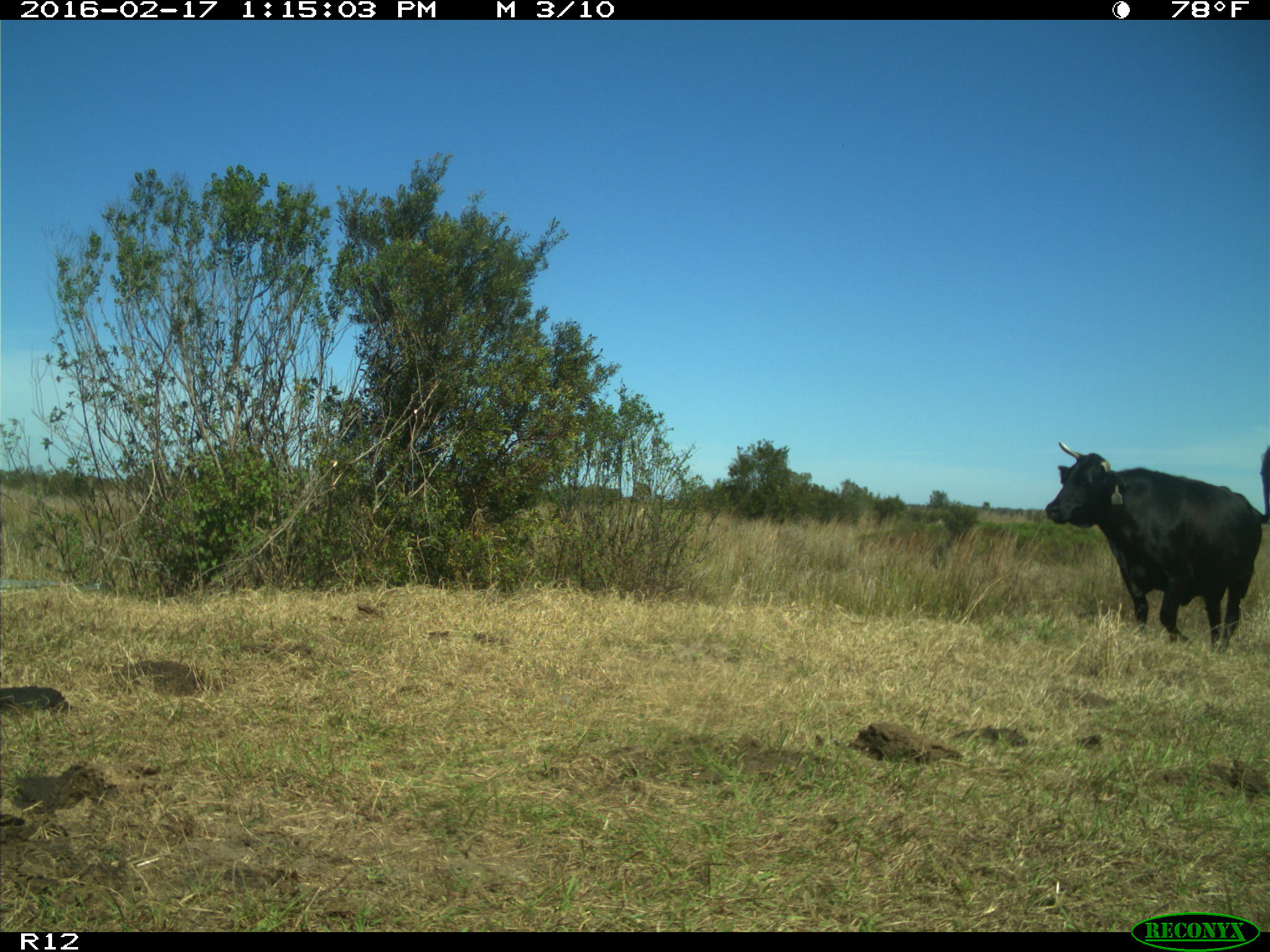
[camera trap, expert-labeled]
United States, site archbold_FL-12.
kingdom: Animalia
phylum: Chordata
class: Mammalia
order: Artiodactyla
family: Bovidae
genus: Bos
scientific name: Bos taurus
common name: domestic cow